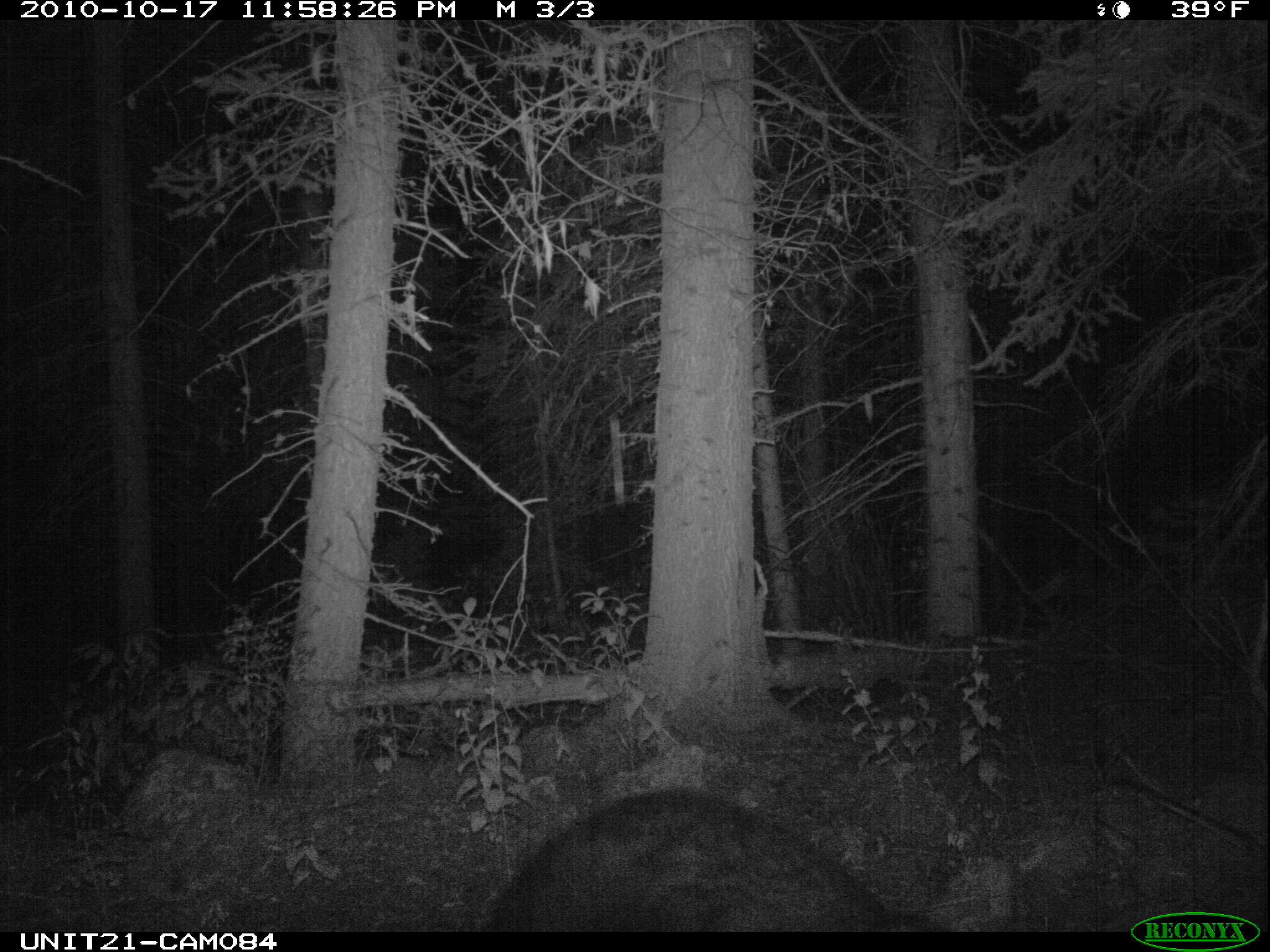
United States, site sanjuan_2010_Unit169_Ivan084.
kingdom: Animalia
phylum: Chordata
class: Mammalia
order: Carnivora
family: Ursidae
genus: Ursus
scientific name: Ursus americanus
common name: american black bear